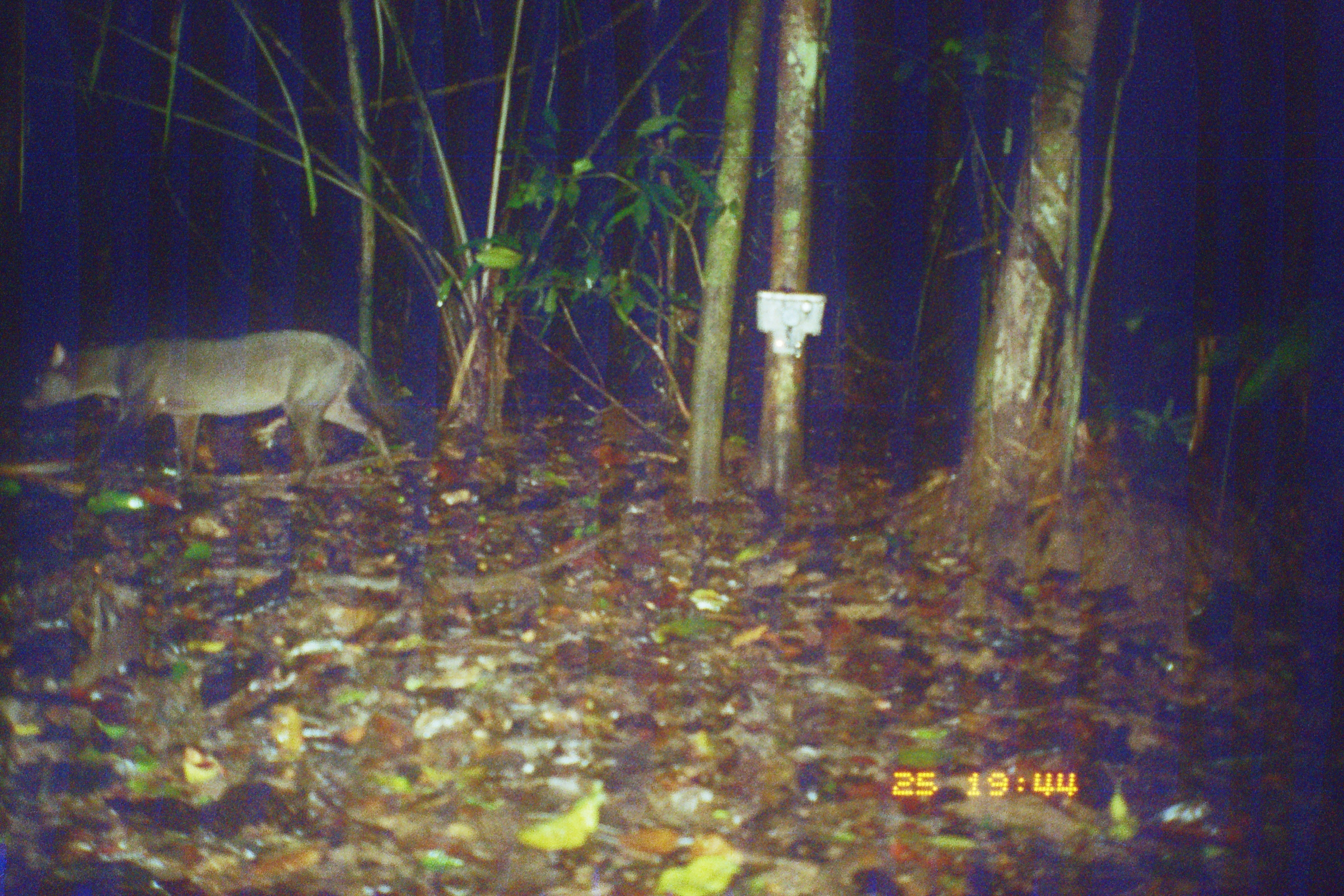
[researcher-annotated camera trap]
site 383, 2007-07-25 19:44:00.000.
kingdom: Animalia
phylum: Chordata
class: Mammalia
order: Carnivora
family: Canidae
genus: Atelocynus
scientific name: Atelocynus microtis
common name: short-eared dog